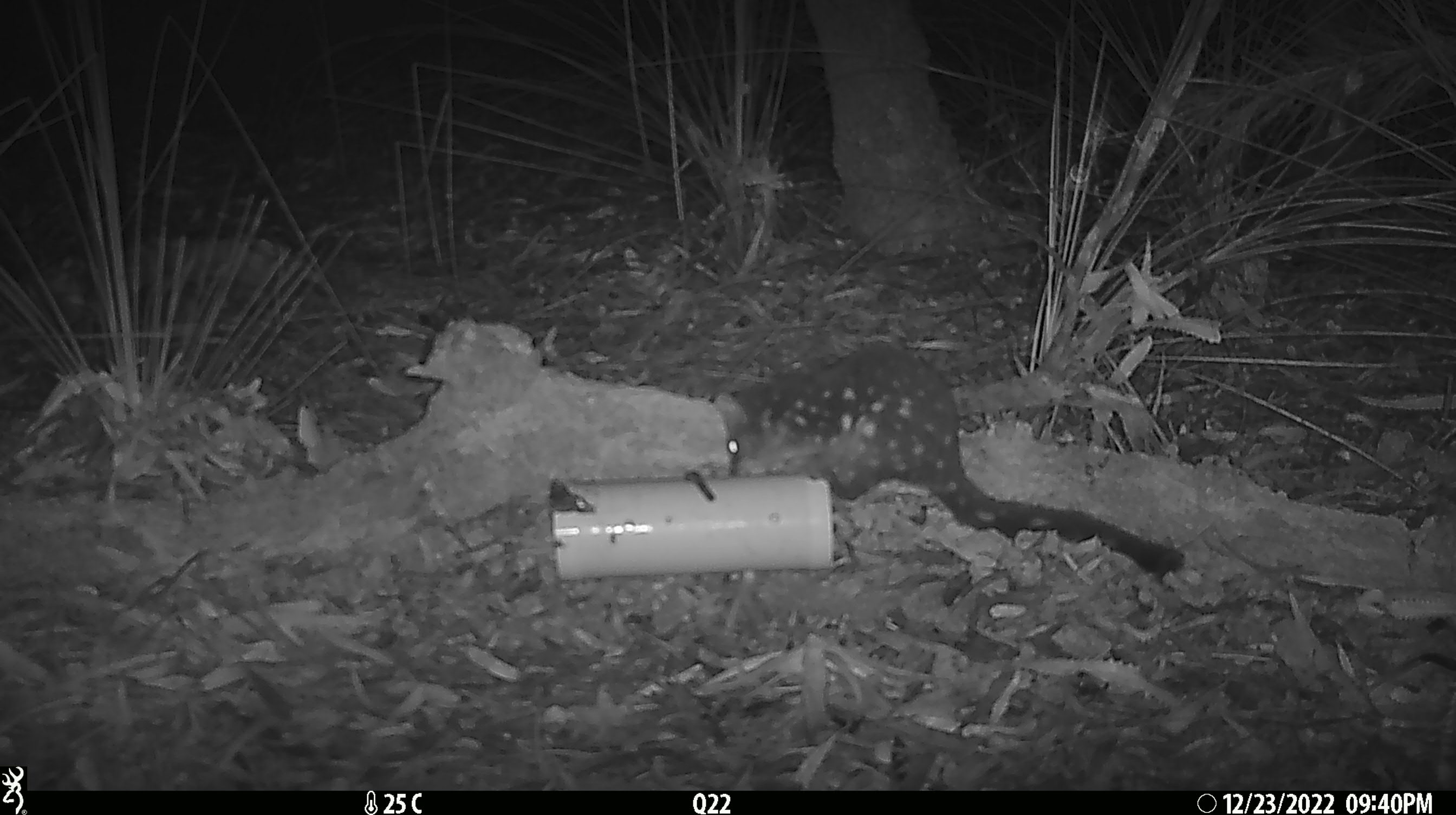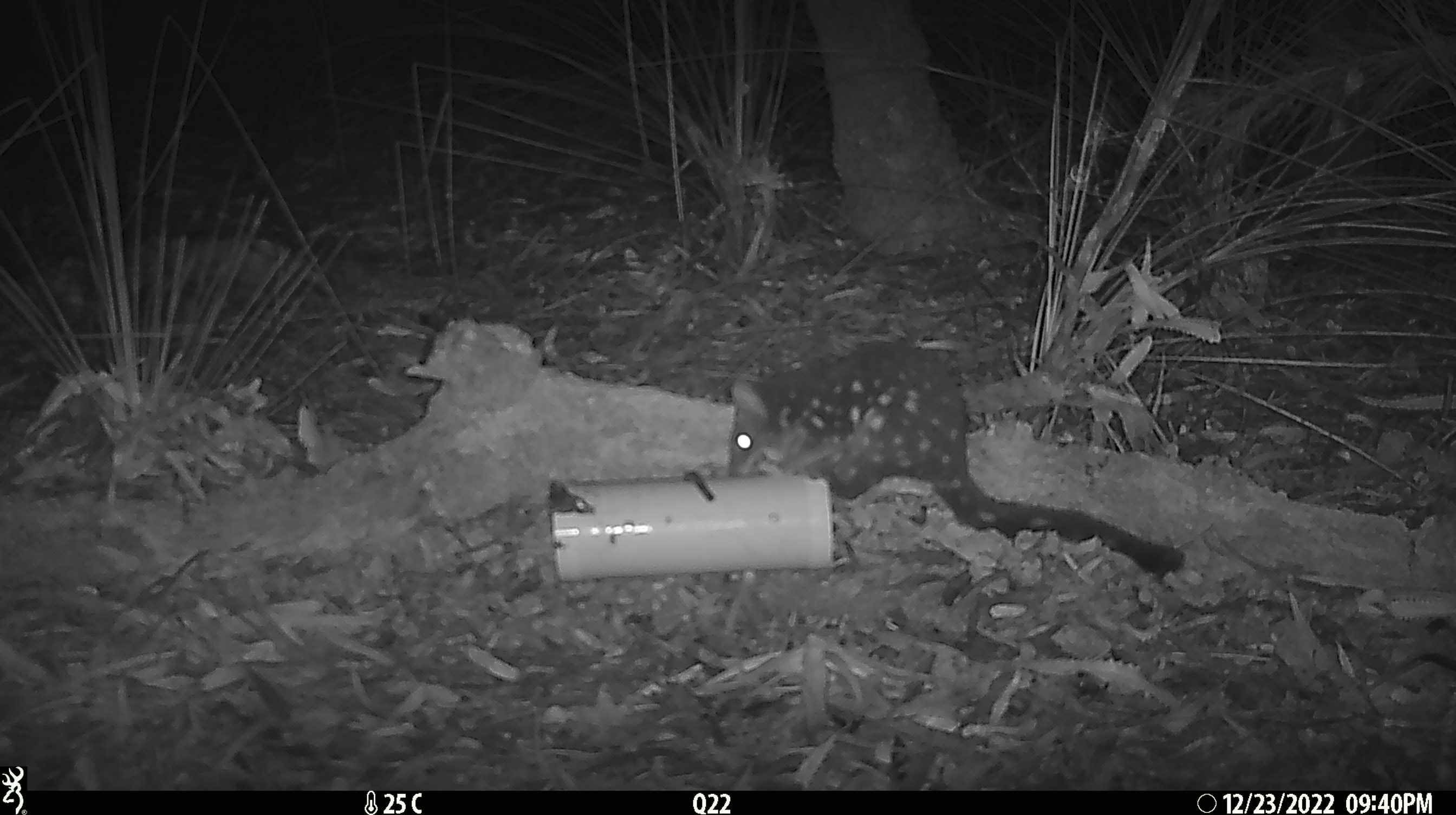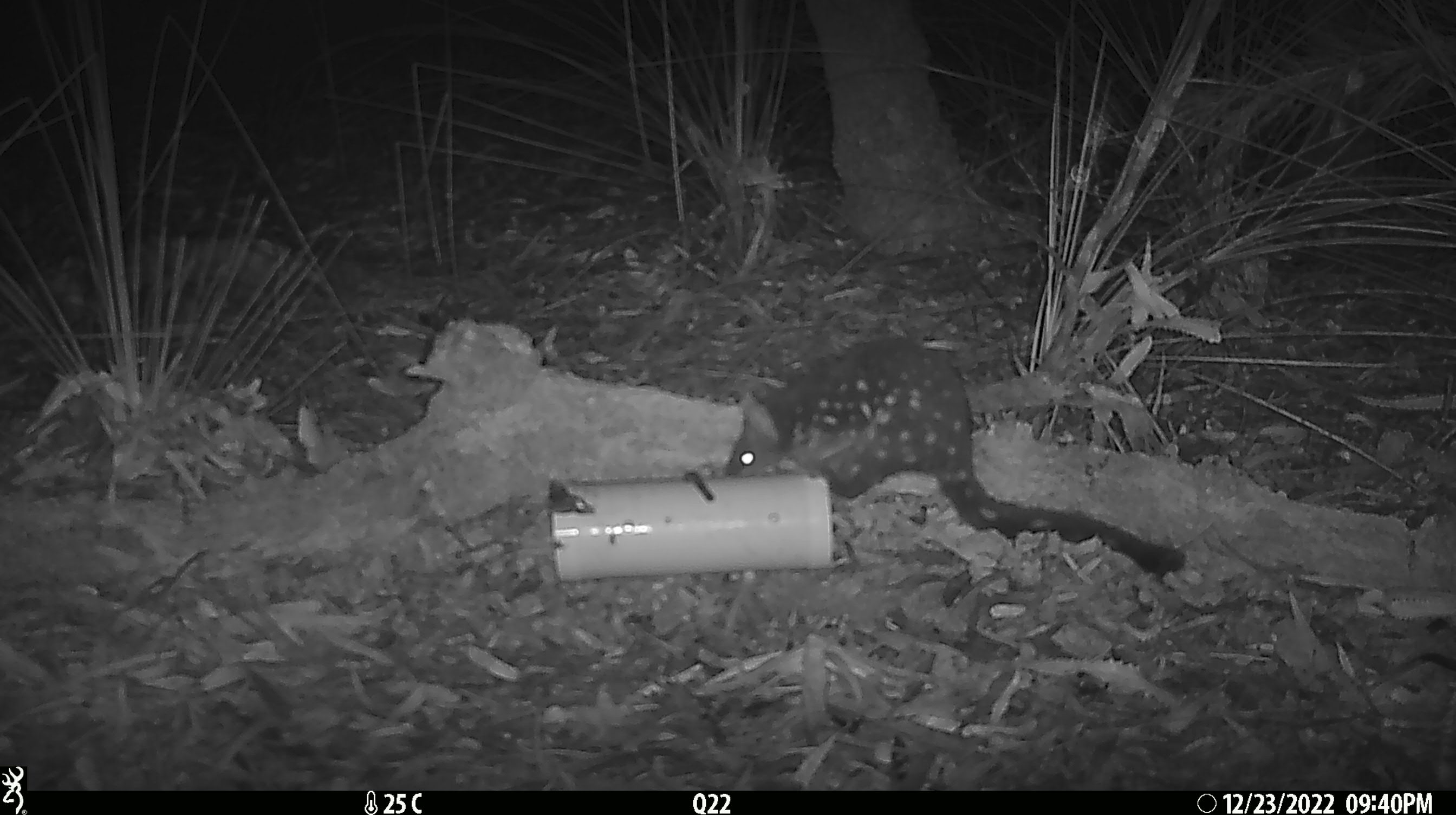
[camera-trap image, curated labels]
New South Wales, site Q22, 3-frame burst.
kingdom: Animalia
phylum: Chordata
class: Mammalia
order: Dasyuromorphia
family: Dasyuridae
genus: Dasyurus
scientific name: Dasyurus maculatus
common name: spotted-tailed quoll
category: quoll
Quoll (spotted-tailed quoll) (Dasyurus maculatus).